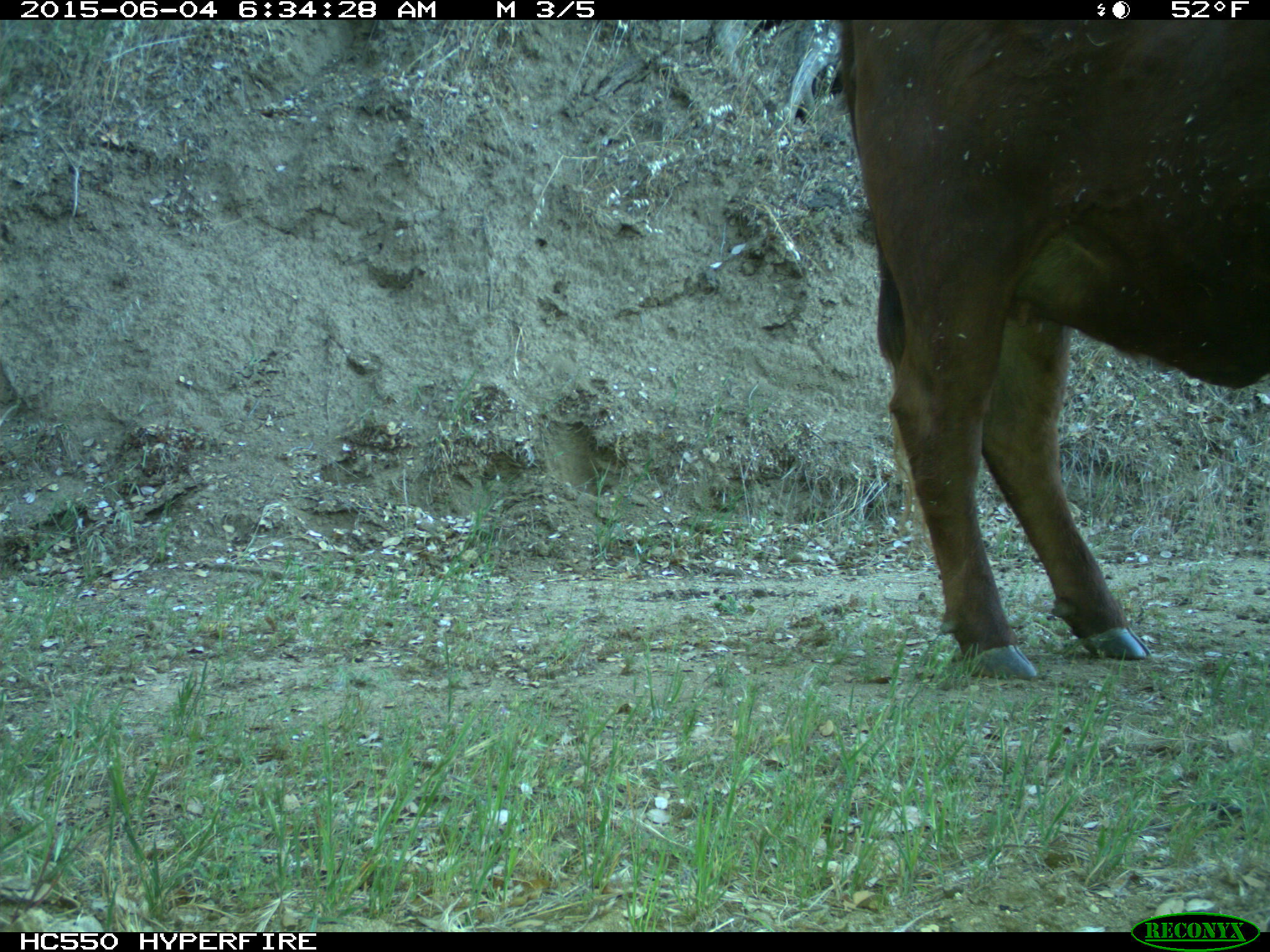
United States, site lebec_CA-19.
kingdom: Animalia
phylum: Chordata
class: Mammalia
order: Artiodactyla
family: Bovidae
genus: Bos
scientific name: Bos taurus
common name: domestic cow